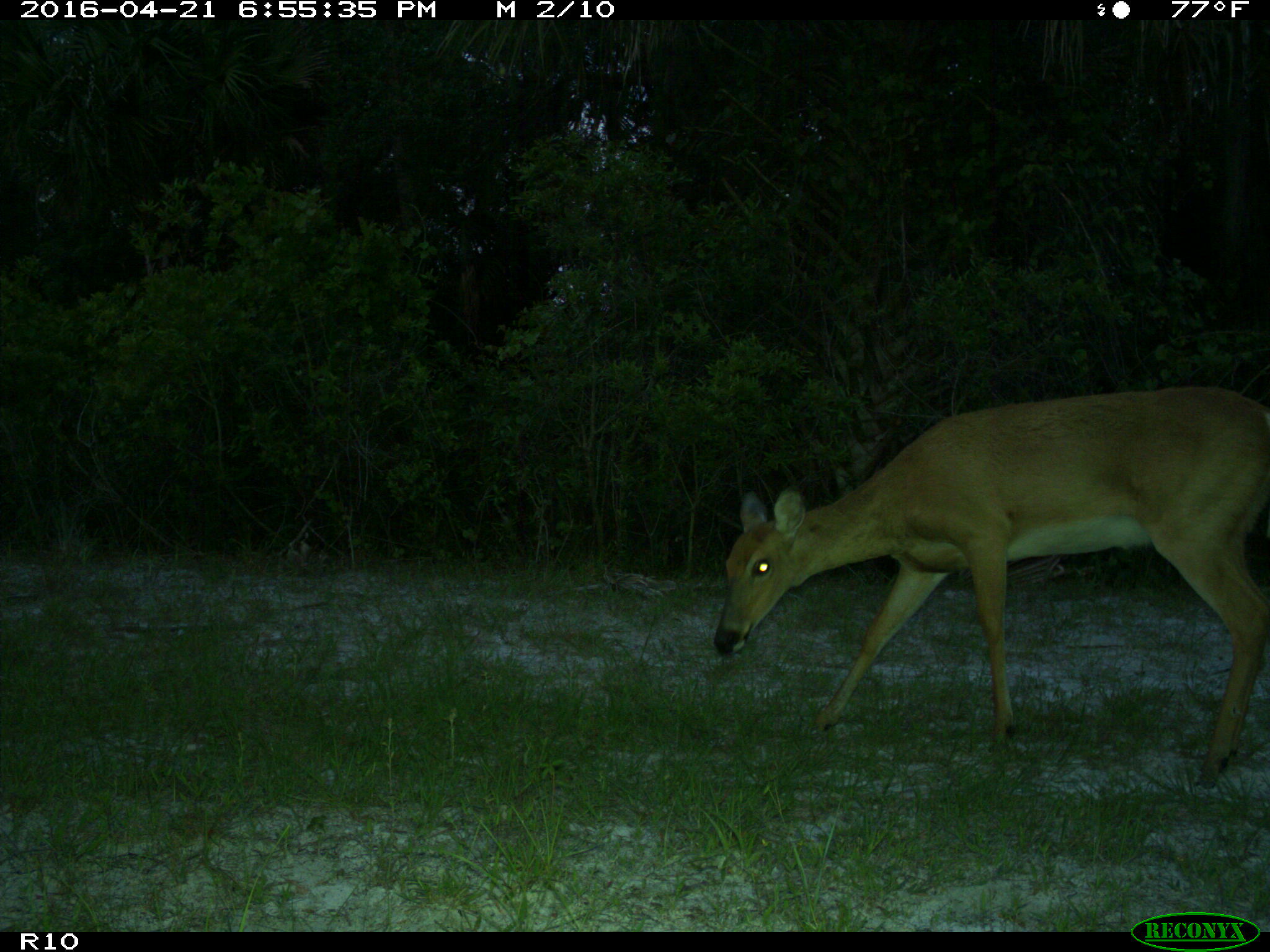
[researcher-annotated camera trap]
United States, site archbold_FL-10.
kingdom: Animalia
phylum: Chordata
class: Mammalia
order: Artiodactyla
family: Cervidae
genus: Odocoileus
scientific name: Odocoileus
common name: deer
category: unidentified deer